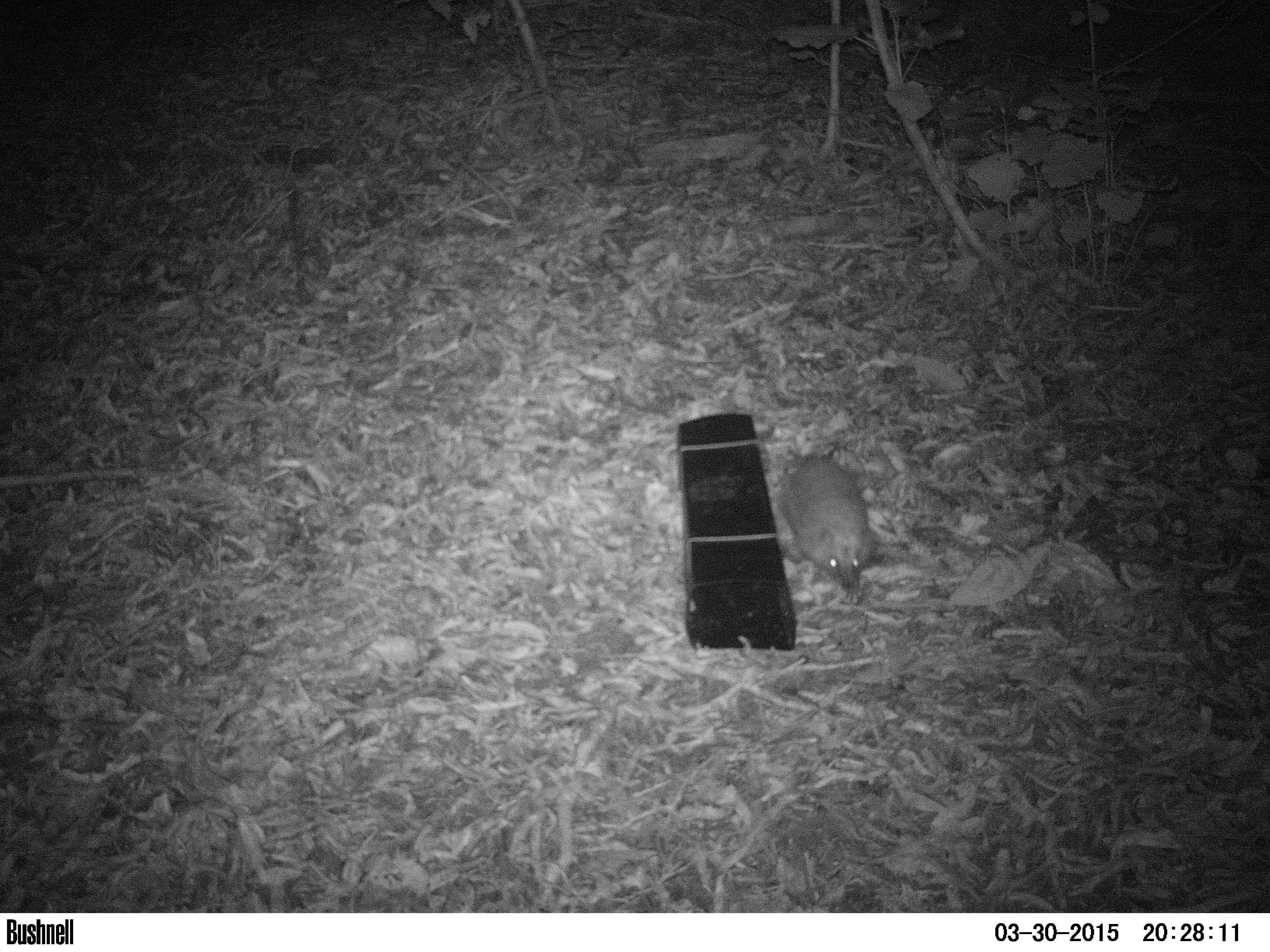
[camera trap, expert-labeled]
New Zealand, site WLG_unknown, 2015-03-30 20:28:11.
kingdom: Animalia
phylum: Chordata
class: Mammalia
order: Eulipotyphla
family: Erinaceidae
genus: Erinaceus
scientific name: Erinaceus europaeus europaeus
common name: european hedgehog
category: hedgehog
Hedgehog (european hedgehog) (Erinaceus europaeus europaeus).